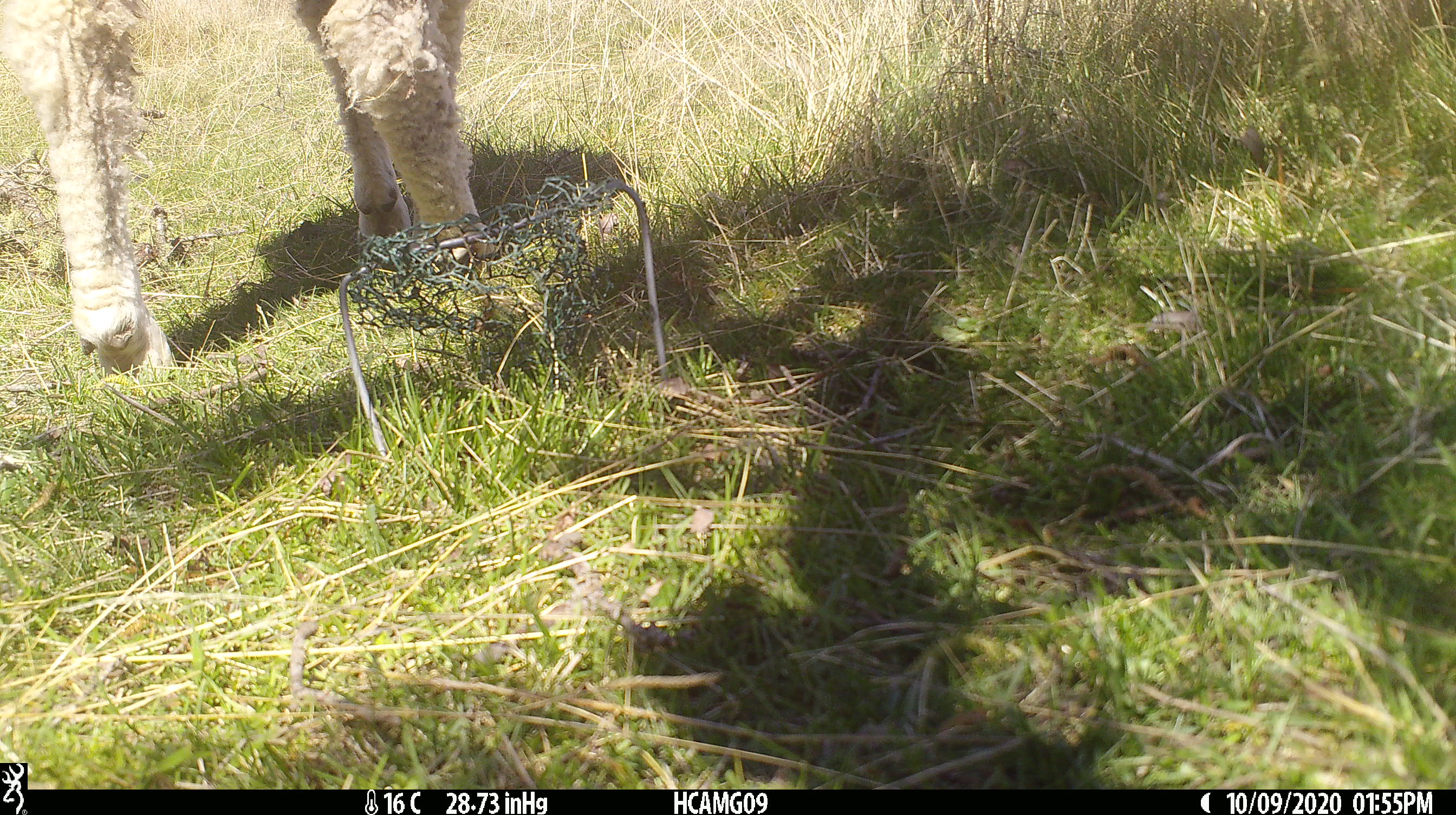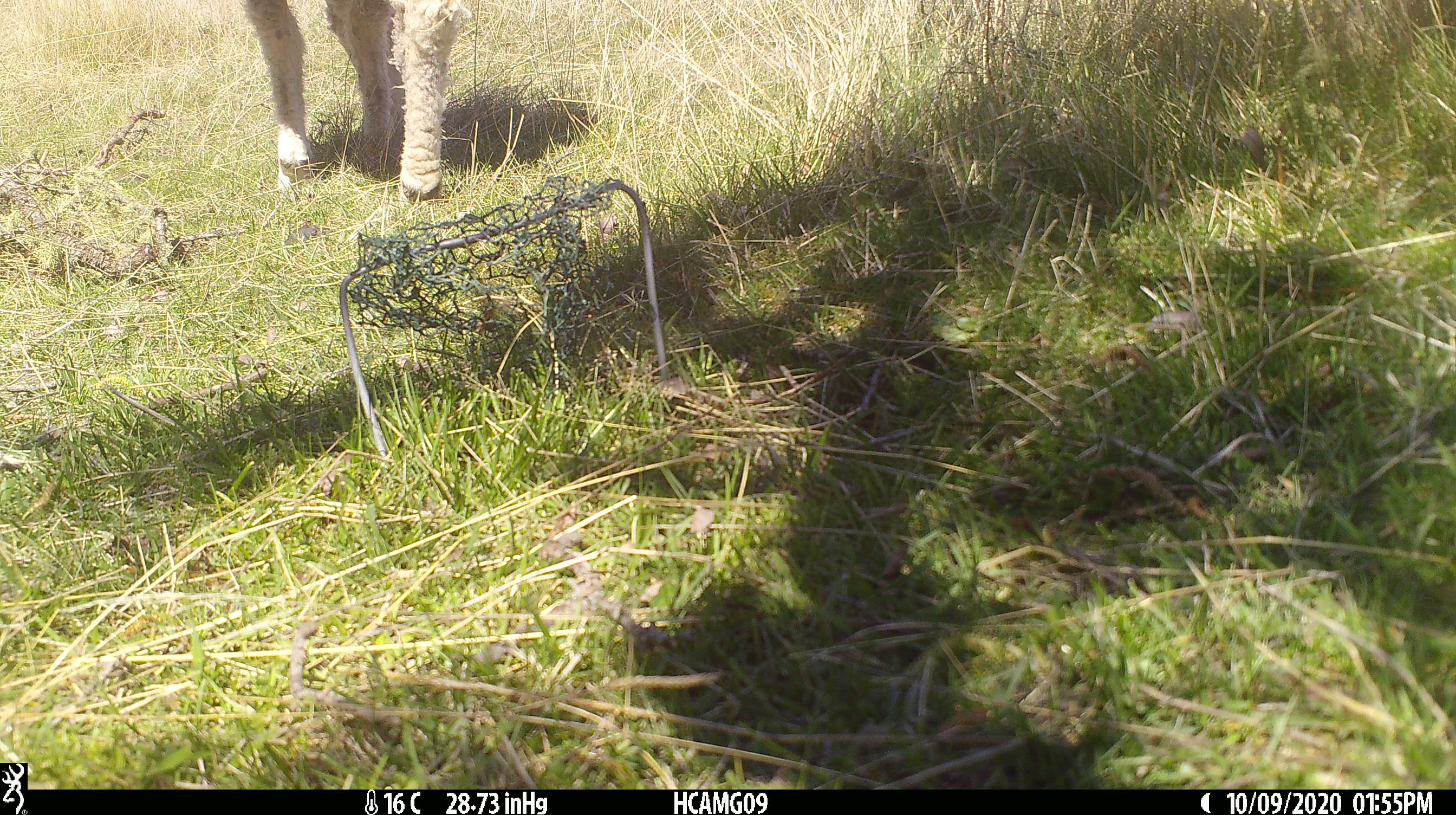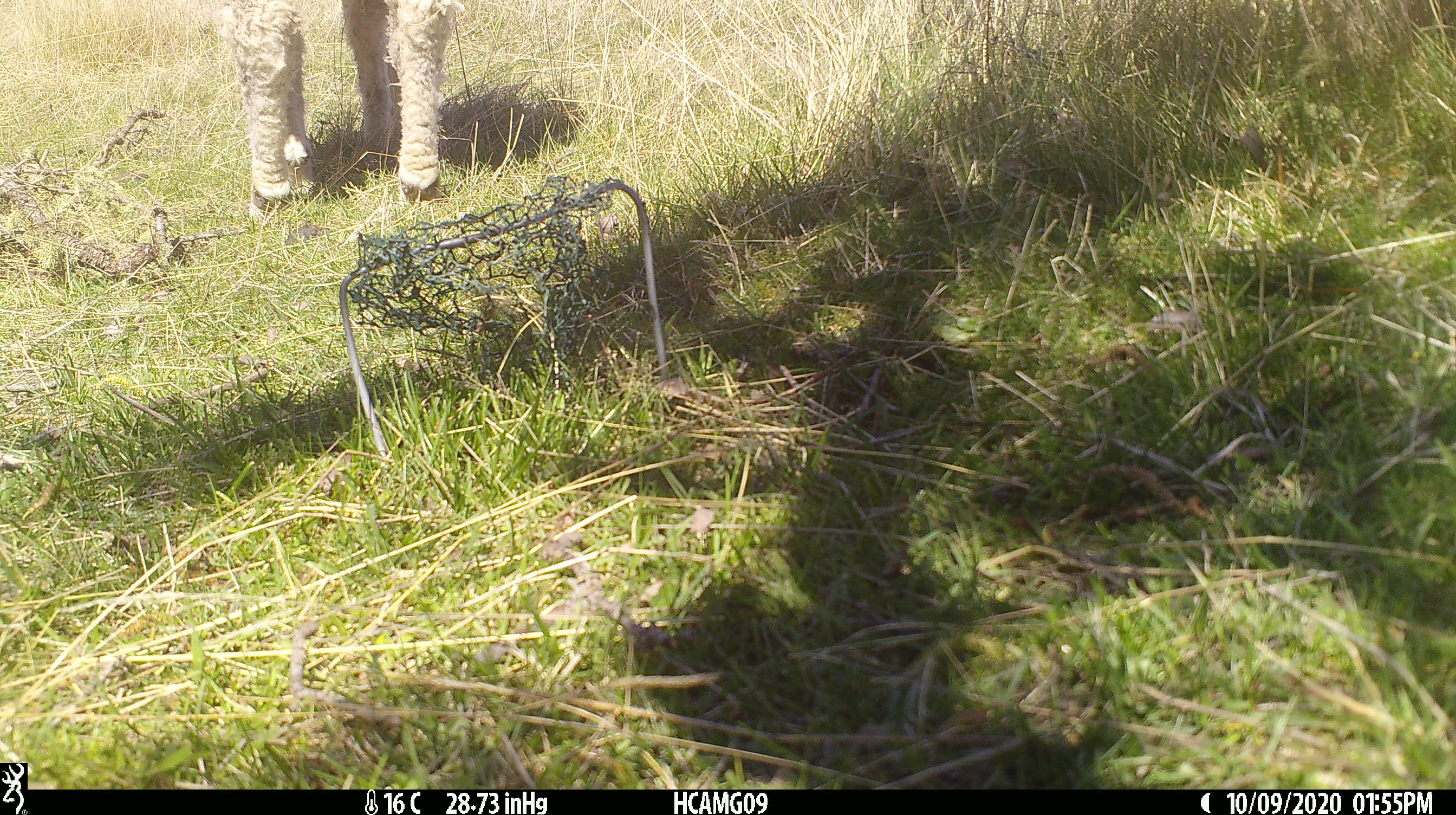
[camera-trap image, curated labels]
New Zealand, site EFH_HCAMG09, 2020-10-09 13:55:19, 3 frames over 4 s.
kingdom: Animalia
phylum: Chordata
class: Mammalia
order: Artiodactyla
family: Bovidae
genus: Ovis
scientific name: Ovis aries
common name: domestic sheep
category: sheep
Sheep (domestic sheep) (Ovis aries).